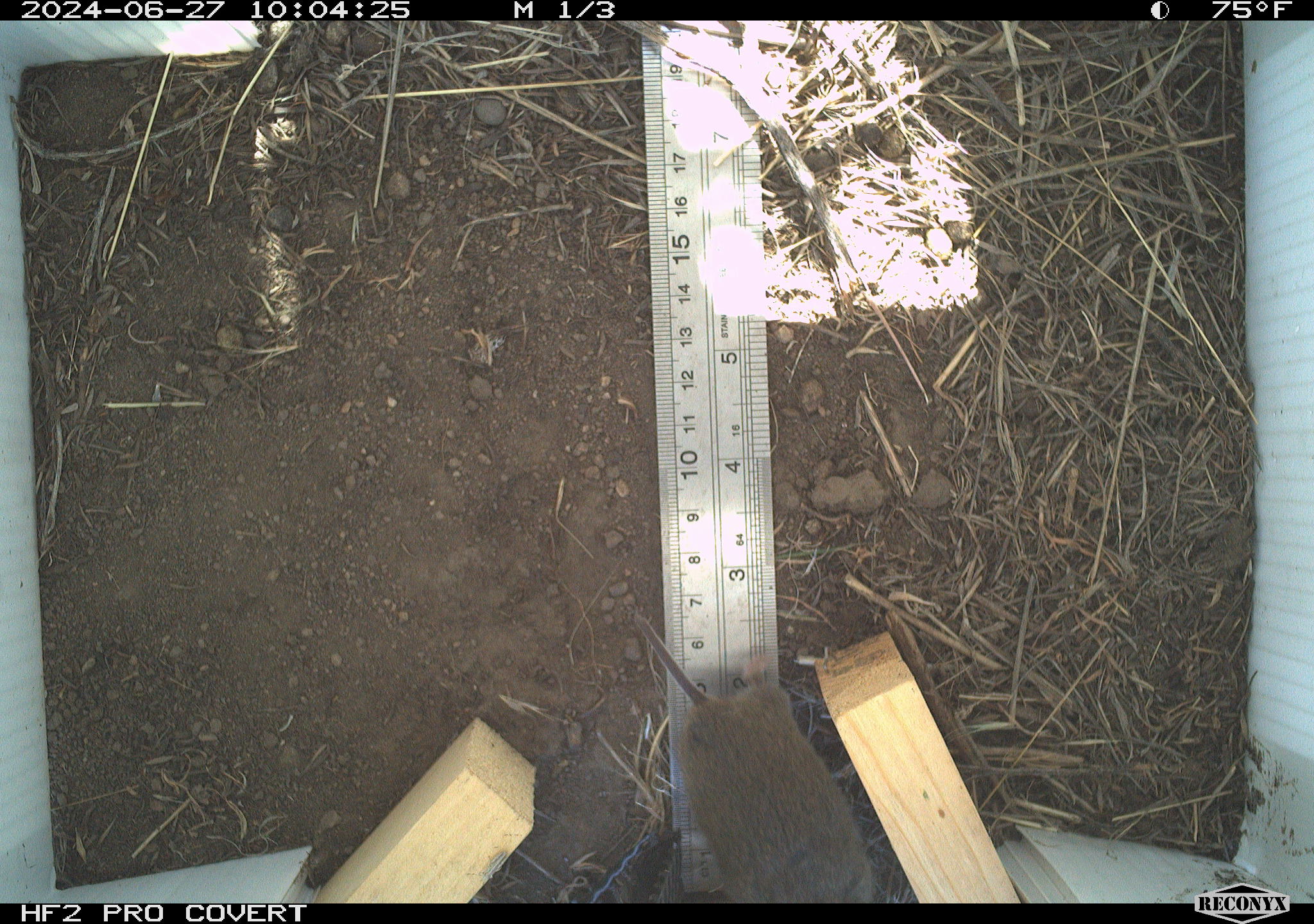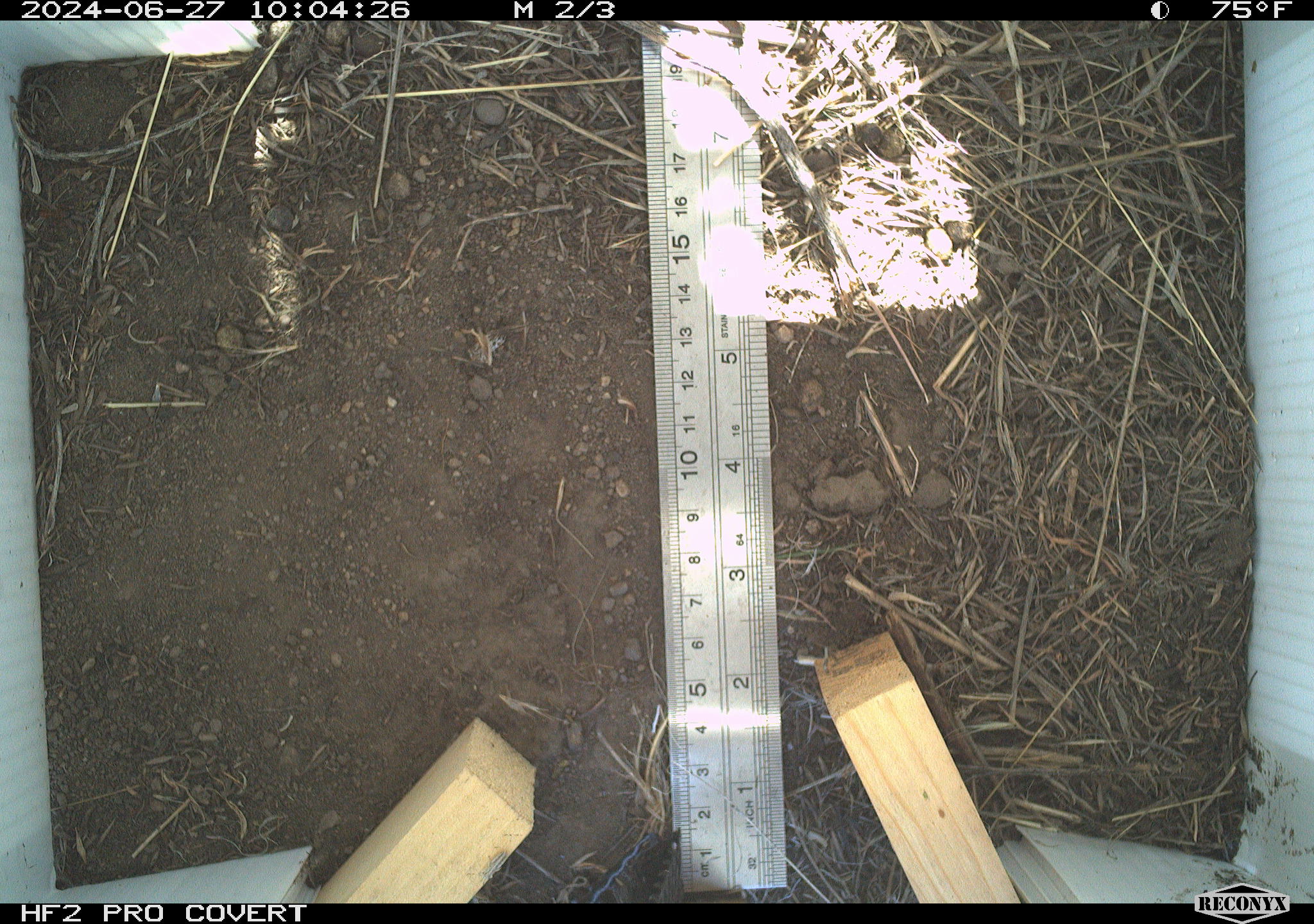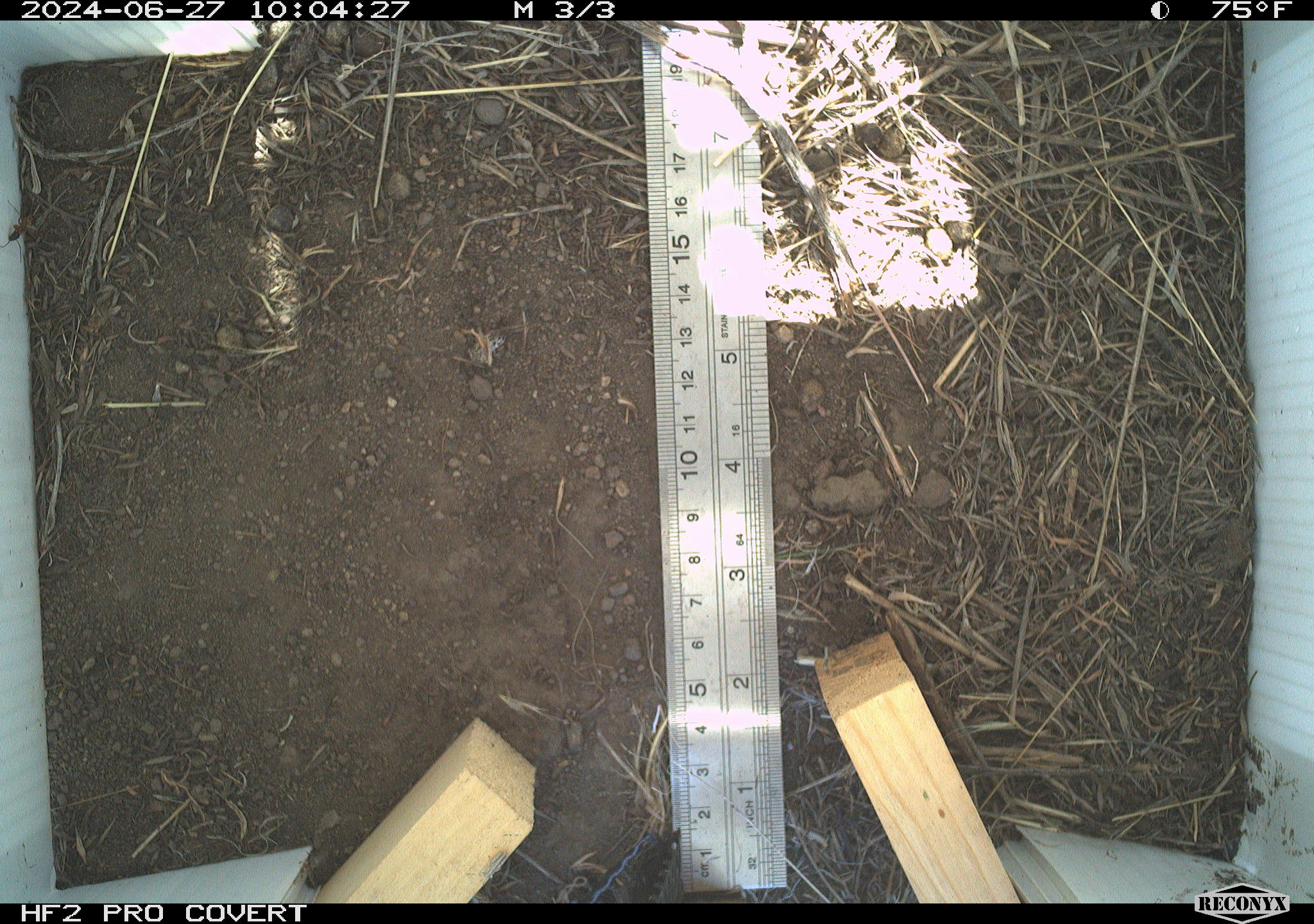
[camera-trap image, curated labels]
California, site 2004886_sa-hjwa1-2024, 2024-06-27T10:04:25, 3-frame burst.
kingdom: Animalia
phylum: Chordata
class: Mammalia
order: Rodentia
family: Cricetidae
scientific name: Cricetidae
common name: hamsters, voles, lemmings, and allies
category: cricetidae family